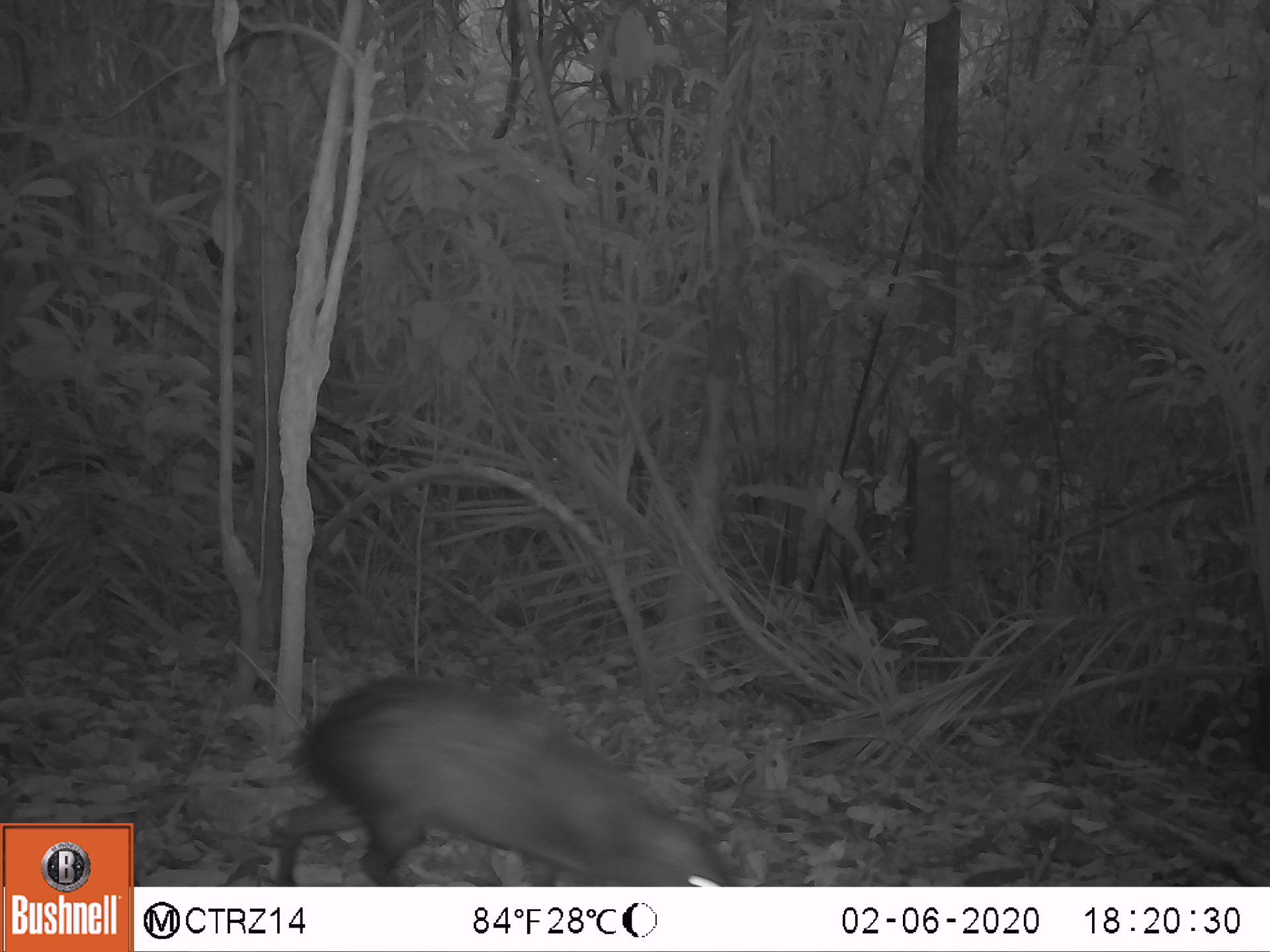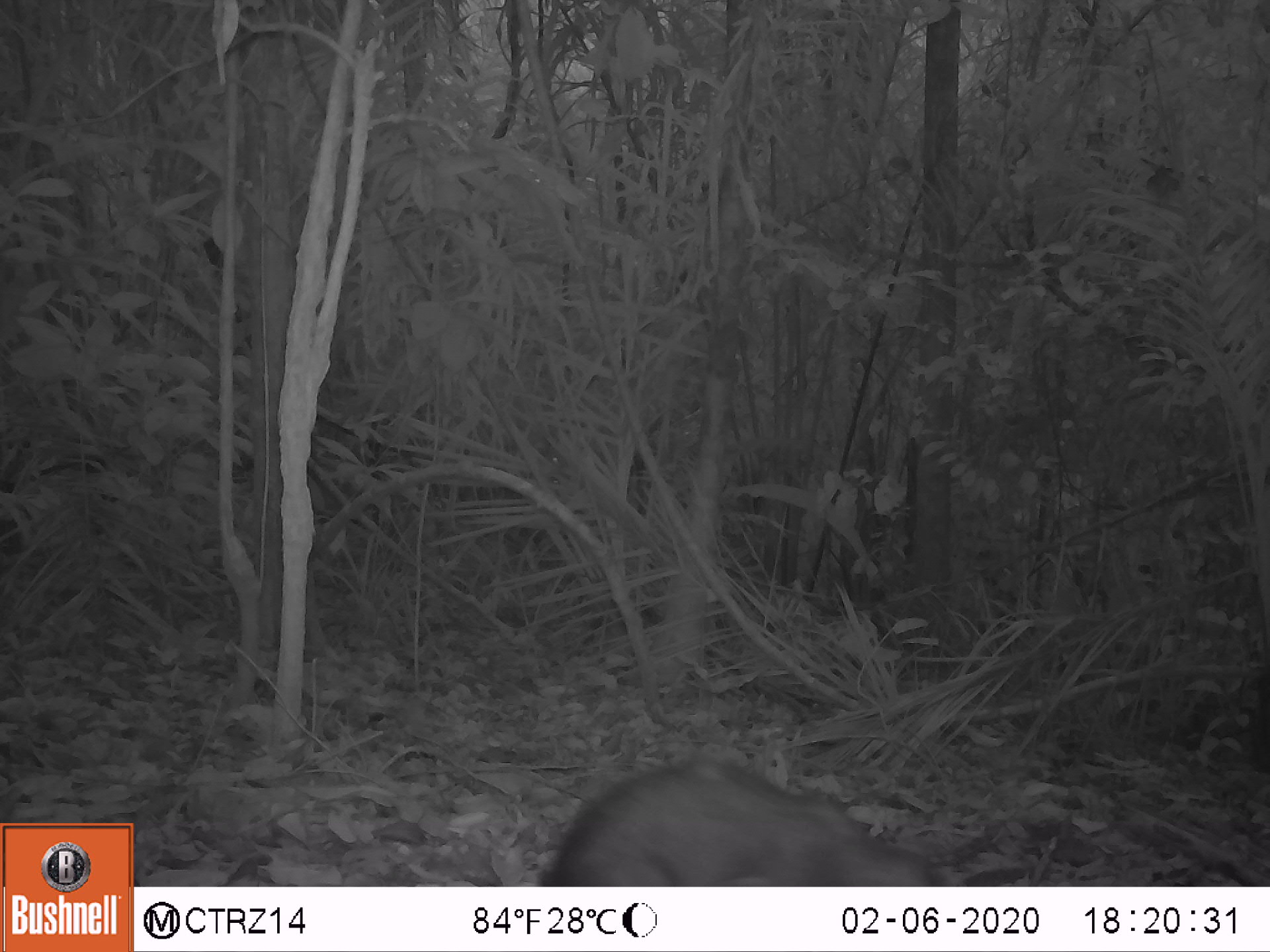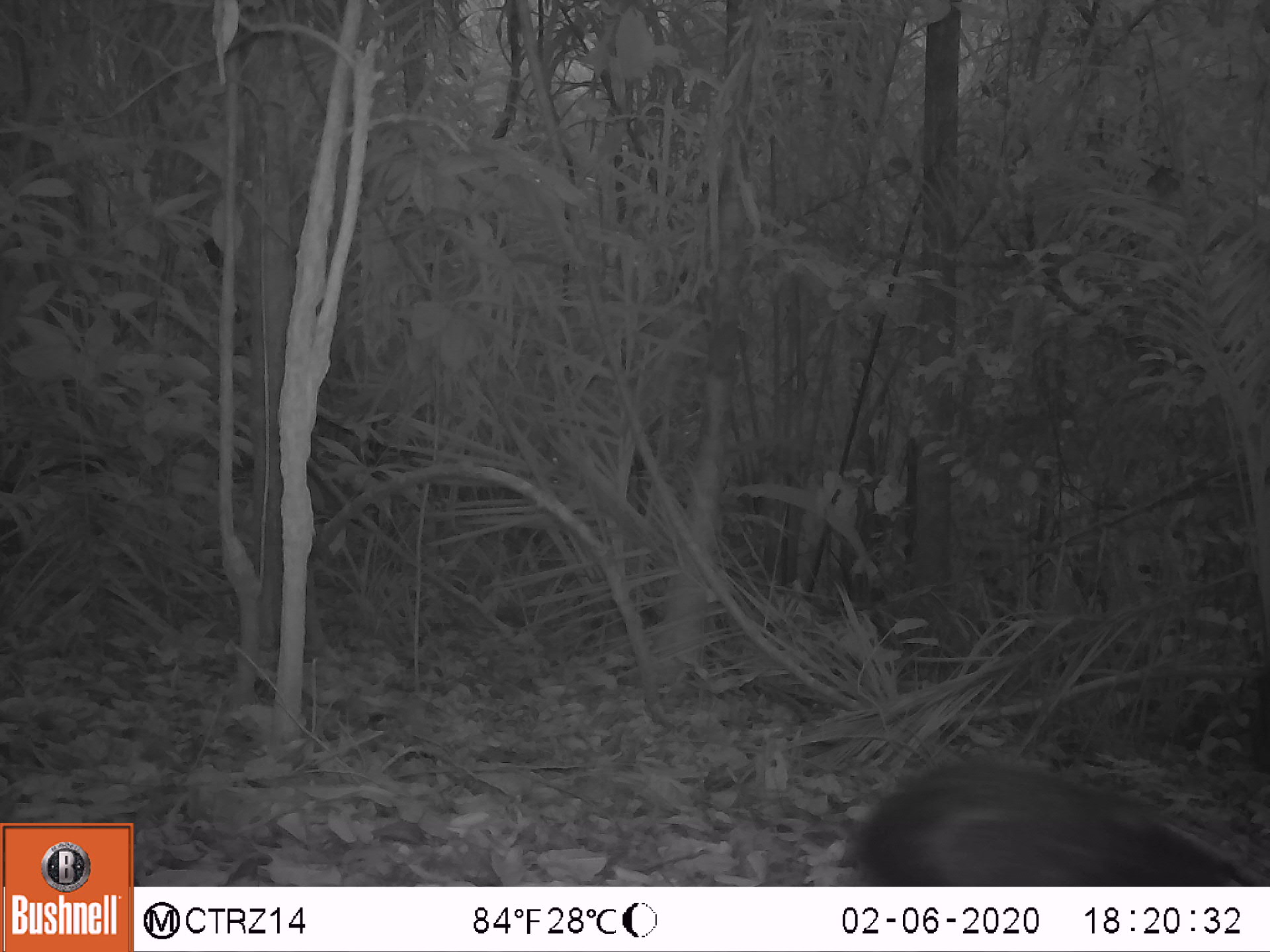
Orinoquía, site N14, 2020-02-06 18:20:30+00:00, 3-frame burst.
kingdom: Animalia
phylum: Chordata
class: Mammalia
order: Rodentia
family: Dasyproctidae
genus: Dasyprocta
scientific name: Dasyprocta fuliginosa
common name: black agouti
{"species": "black agouti (Dasyprocta fuliginosa)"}